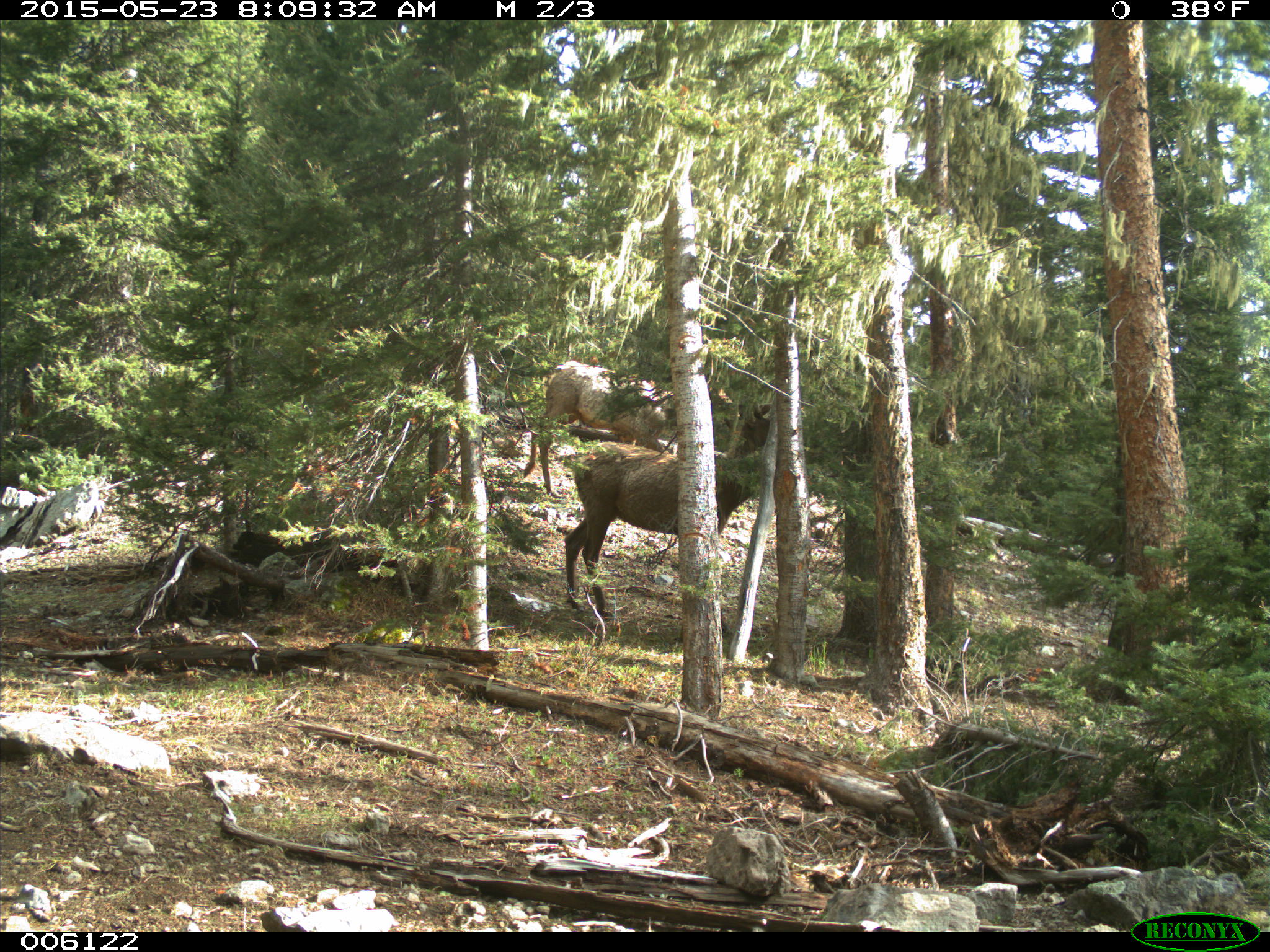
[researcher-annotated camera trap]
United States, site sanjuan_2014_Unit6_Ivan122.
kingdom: Animalia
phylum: Chordata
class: Mammalia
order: Artiodactyla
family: Cervidae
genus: Cervus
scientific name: Cervus elaphus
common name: red deer